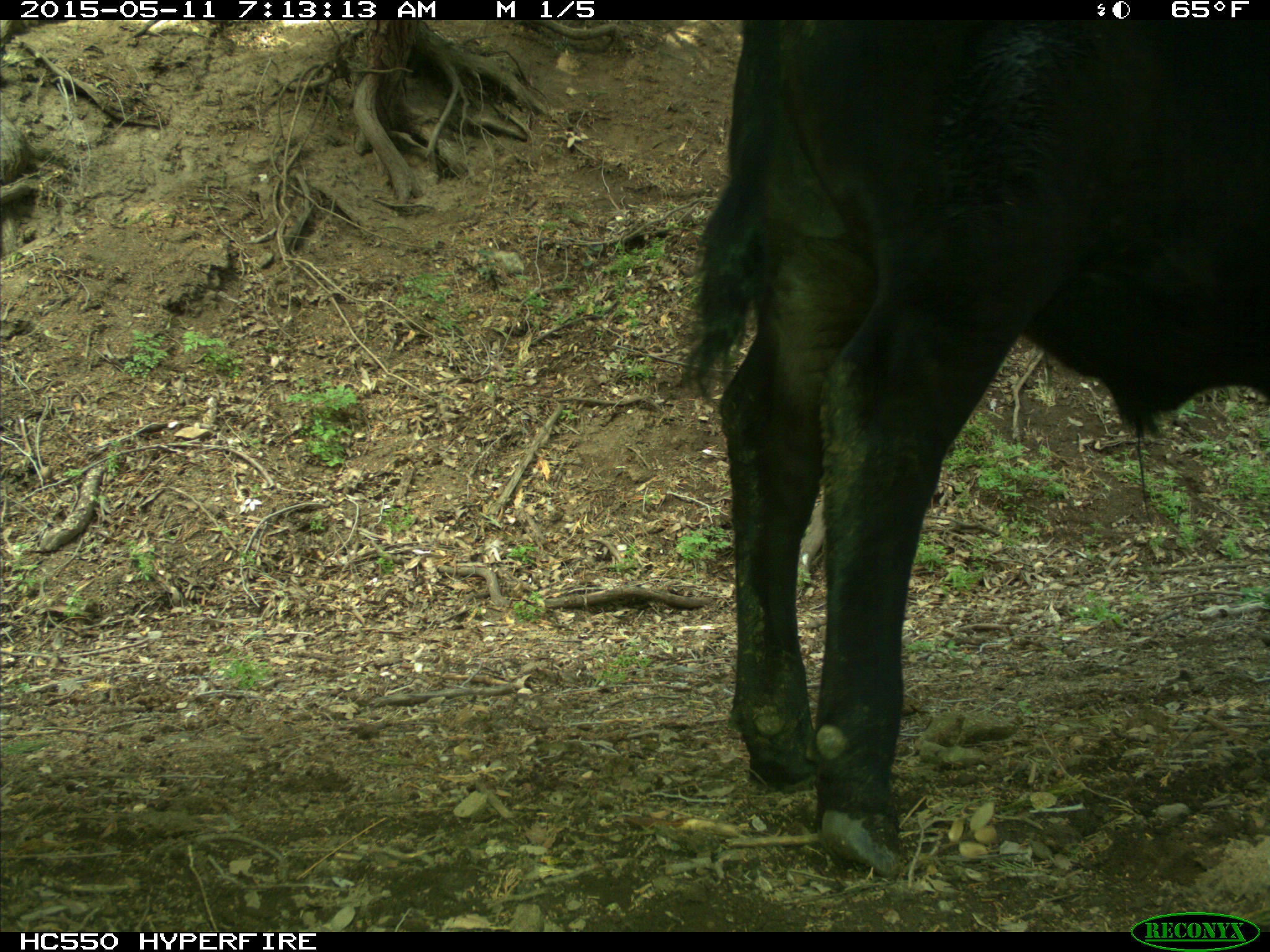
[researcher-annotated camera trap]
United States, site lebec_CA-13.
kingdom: Animalia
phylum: Chordata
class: Mammalia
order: Artiodactyla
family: Bovidae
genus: Bos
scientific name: Bos taurus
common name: domestic cow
Bos taurus (domestic cow).